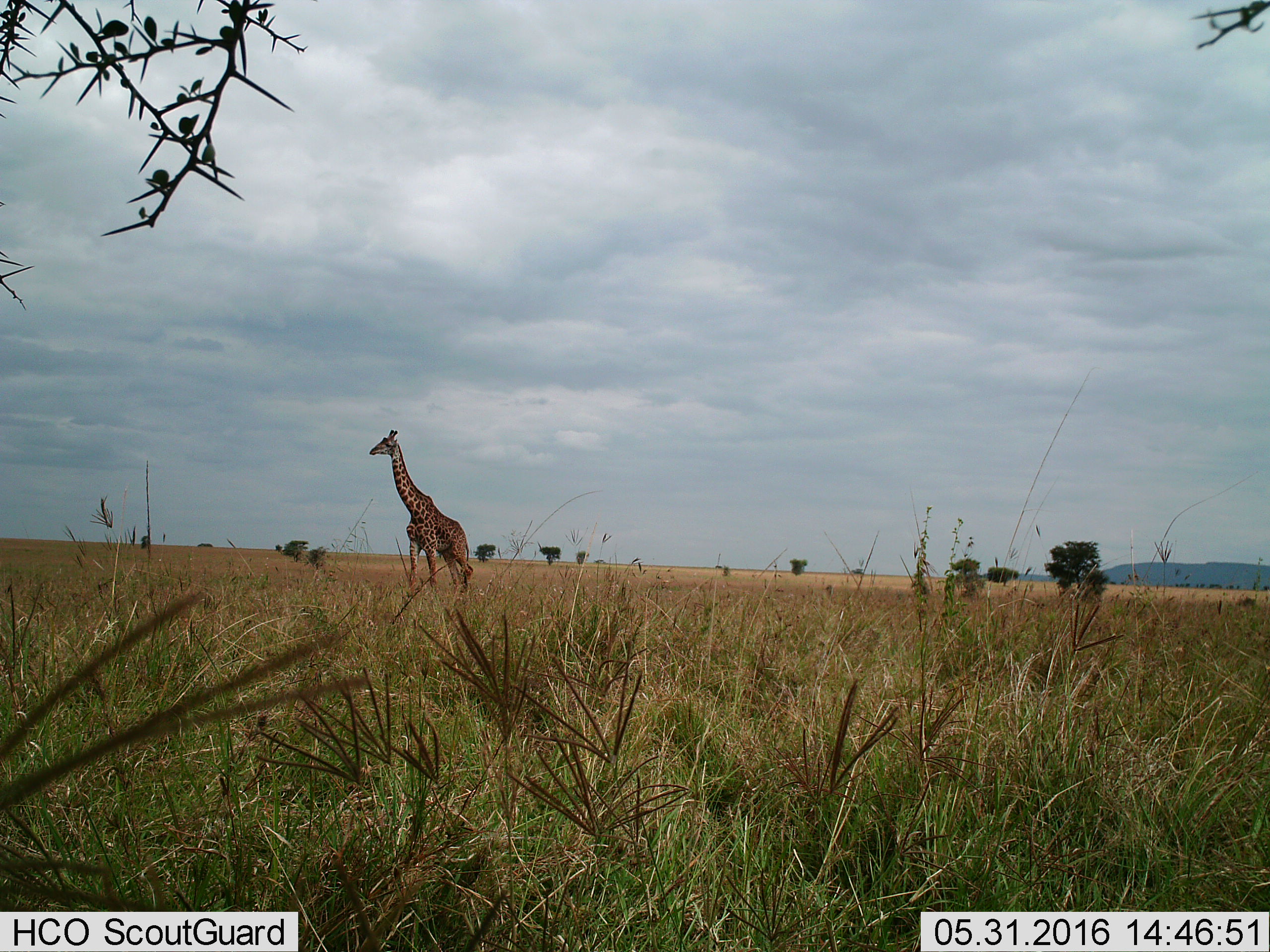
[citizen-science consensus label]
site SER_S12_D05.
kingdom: Animalia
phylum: Chordata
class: Mammalia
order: Artiodactyla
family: Giraffidae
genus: Giraffa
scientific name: Giraffa camelopardalis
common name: giraffe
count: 1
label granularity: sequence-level